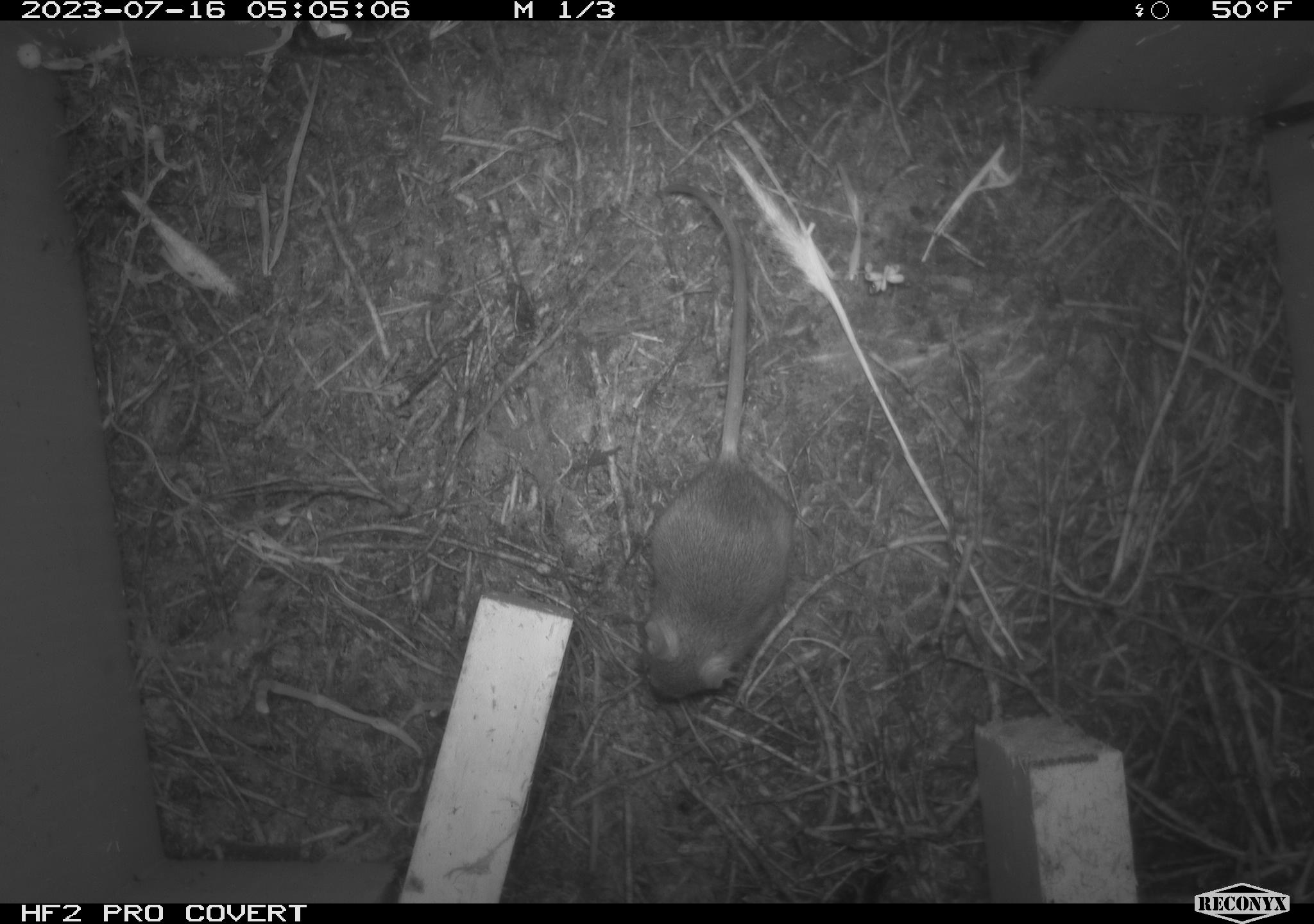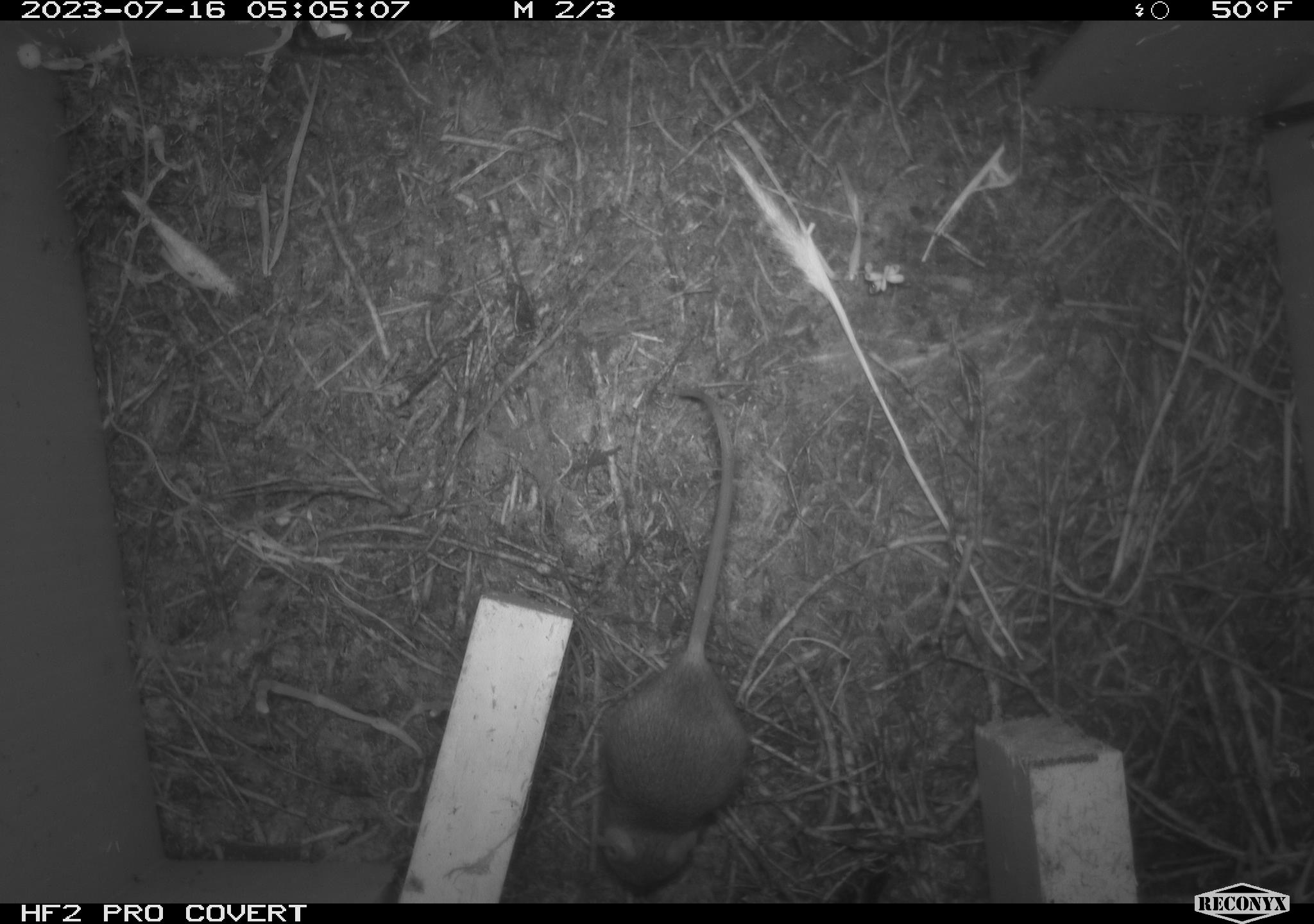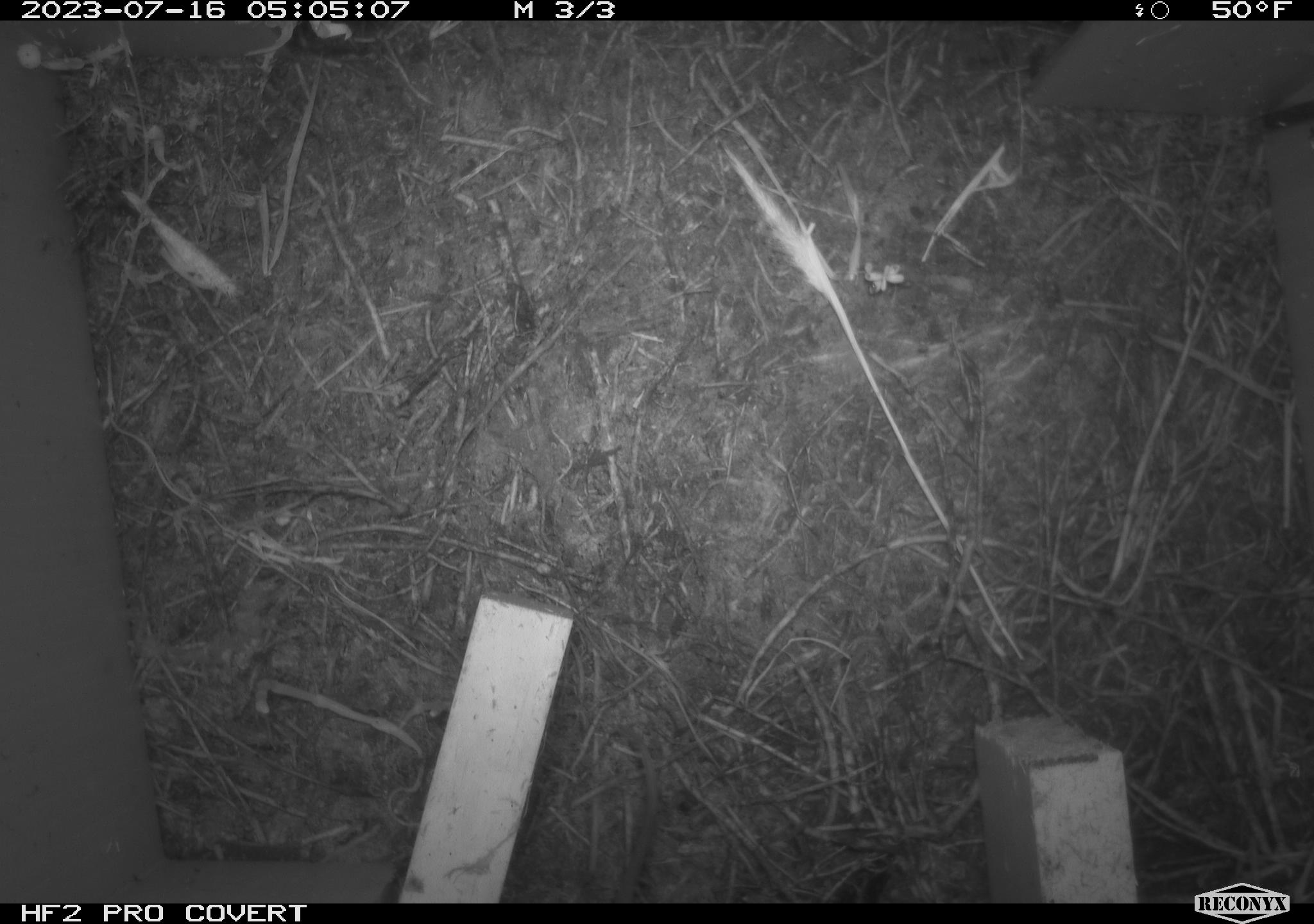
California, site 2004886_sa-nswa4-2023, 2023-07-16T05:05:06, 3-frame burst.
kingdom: Animalia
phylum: Chordata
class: Mammalia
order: Rodentia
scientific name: Rodentia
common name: mouse species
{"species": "mouse species (Rodentia)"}